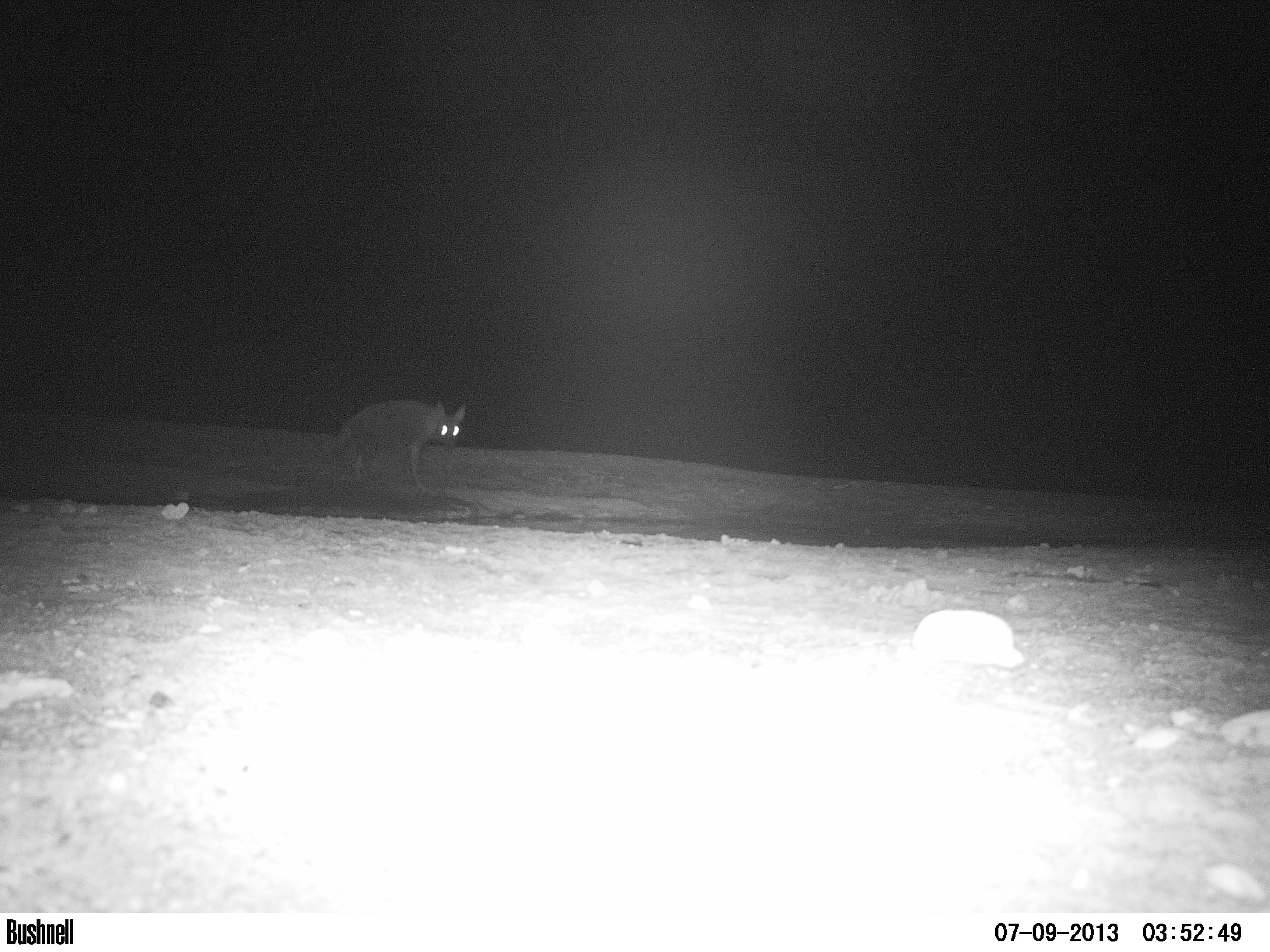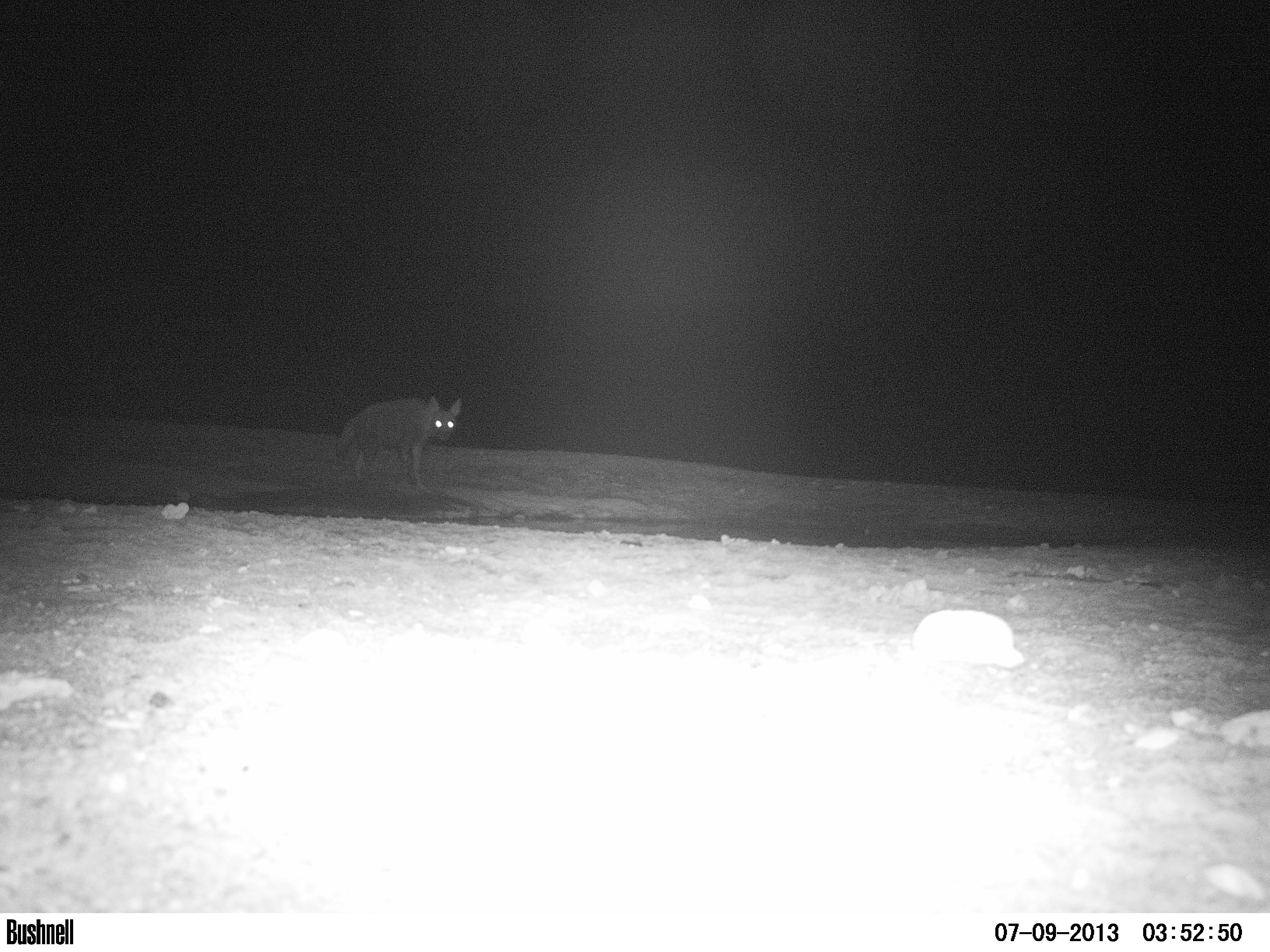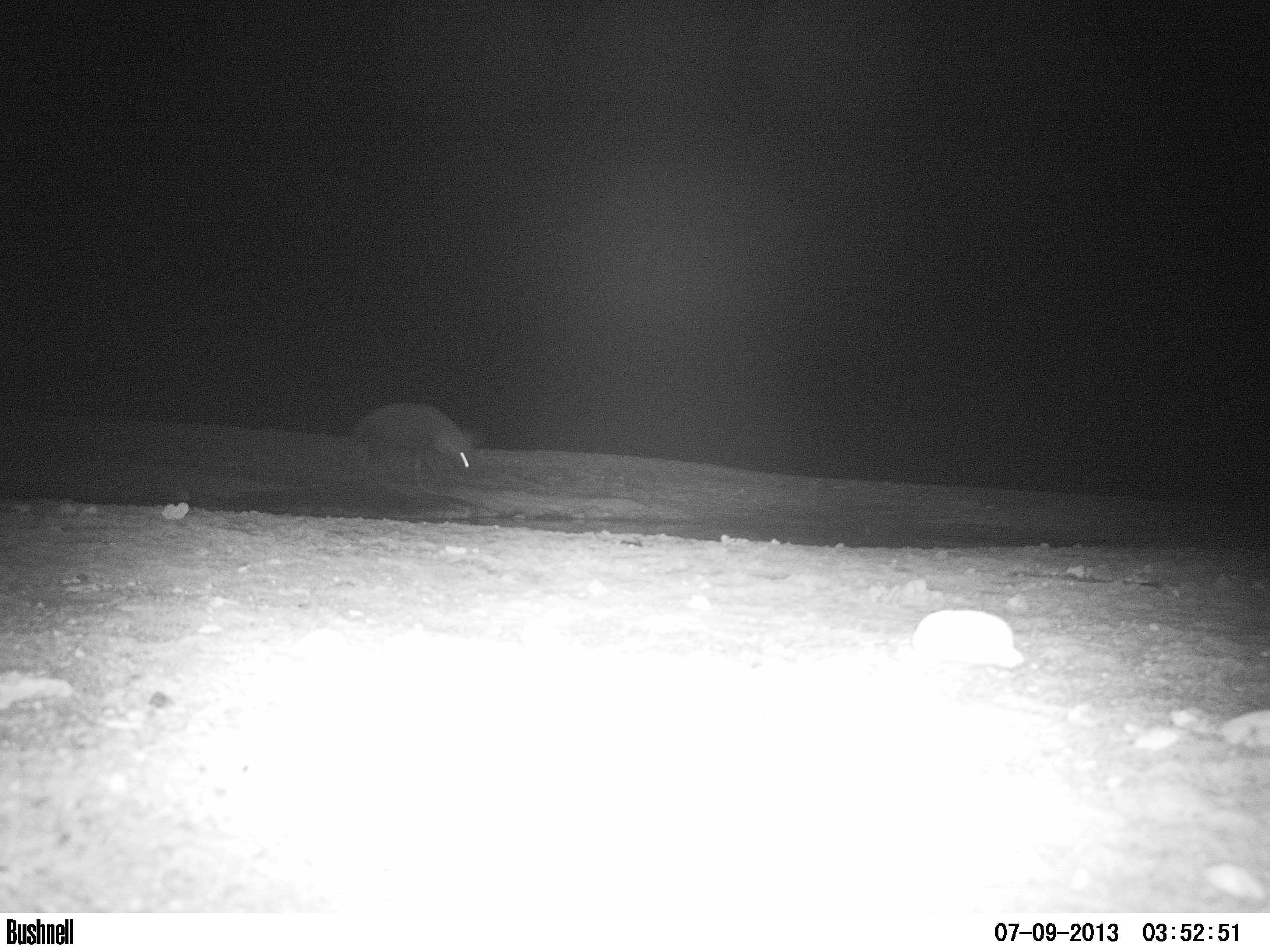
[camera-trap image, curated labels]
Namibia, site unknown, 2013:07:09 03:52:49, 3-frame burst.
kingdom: Animalia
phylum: Chordata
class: Mammalia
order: Carnivora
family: Hyaenidae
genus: Parahyaena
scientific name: Parahyaena brunnea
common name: brown hyena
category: hyaena brunnea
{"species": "hyaena brunnea (brown hyena) (Parahyaena brunnea)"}